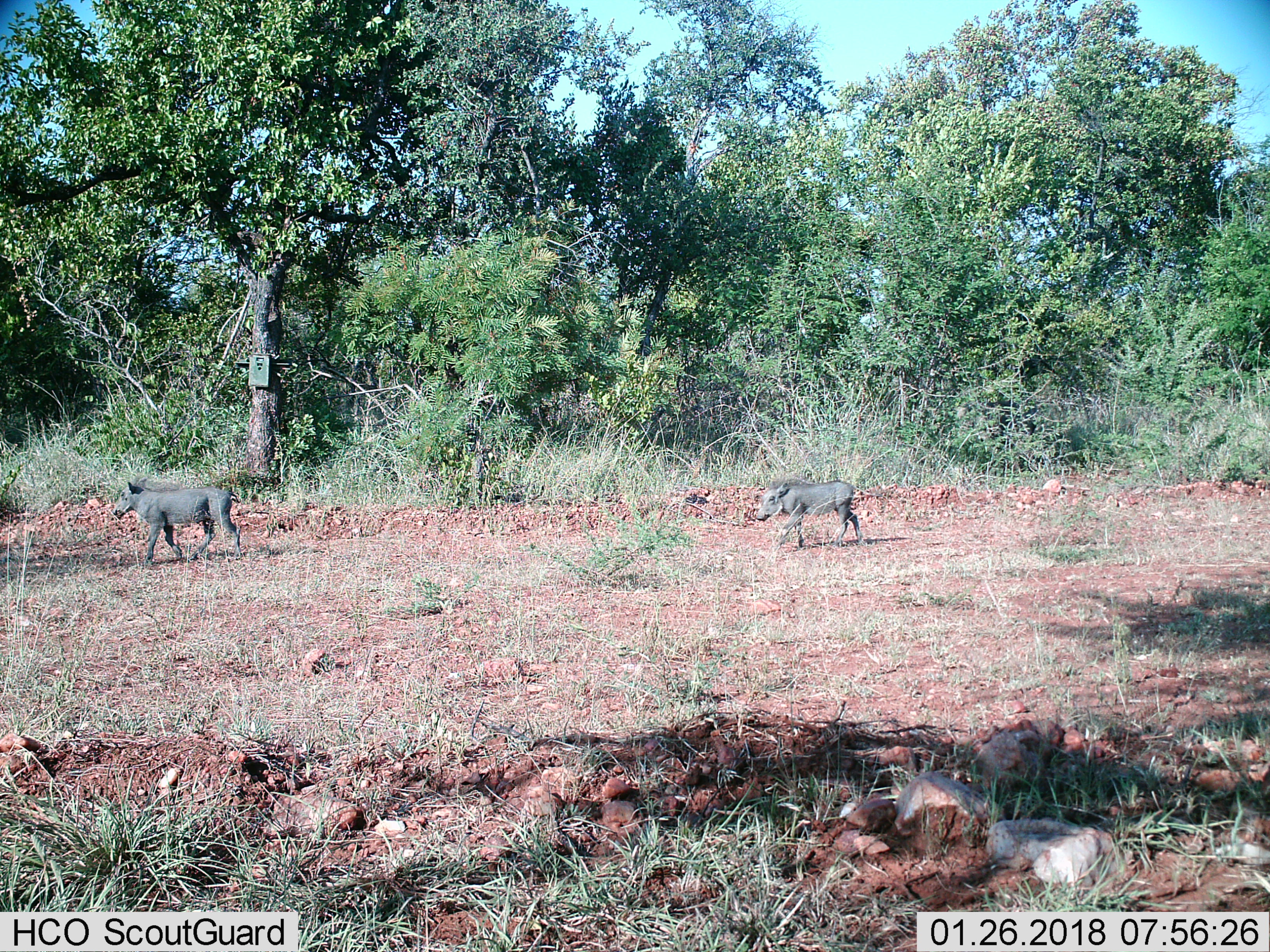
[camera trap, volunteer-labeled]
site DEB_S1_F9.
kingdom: Animalia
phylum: Chordata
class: Mammalia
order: Artiodactyla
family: Suidae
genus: Phacochoerus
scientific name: Phacochoerus africanus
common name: warthog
Warthog (Phacochoerus africanus), count 2. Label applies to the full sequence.